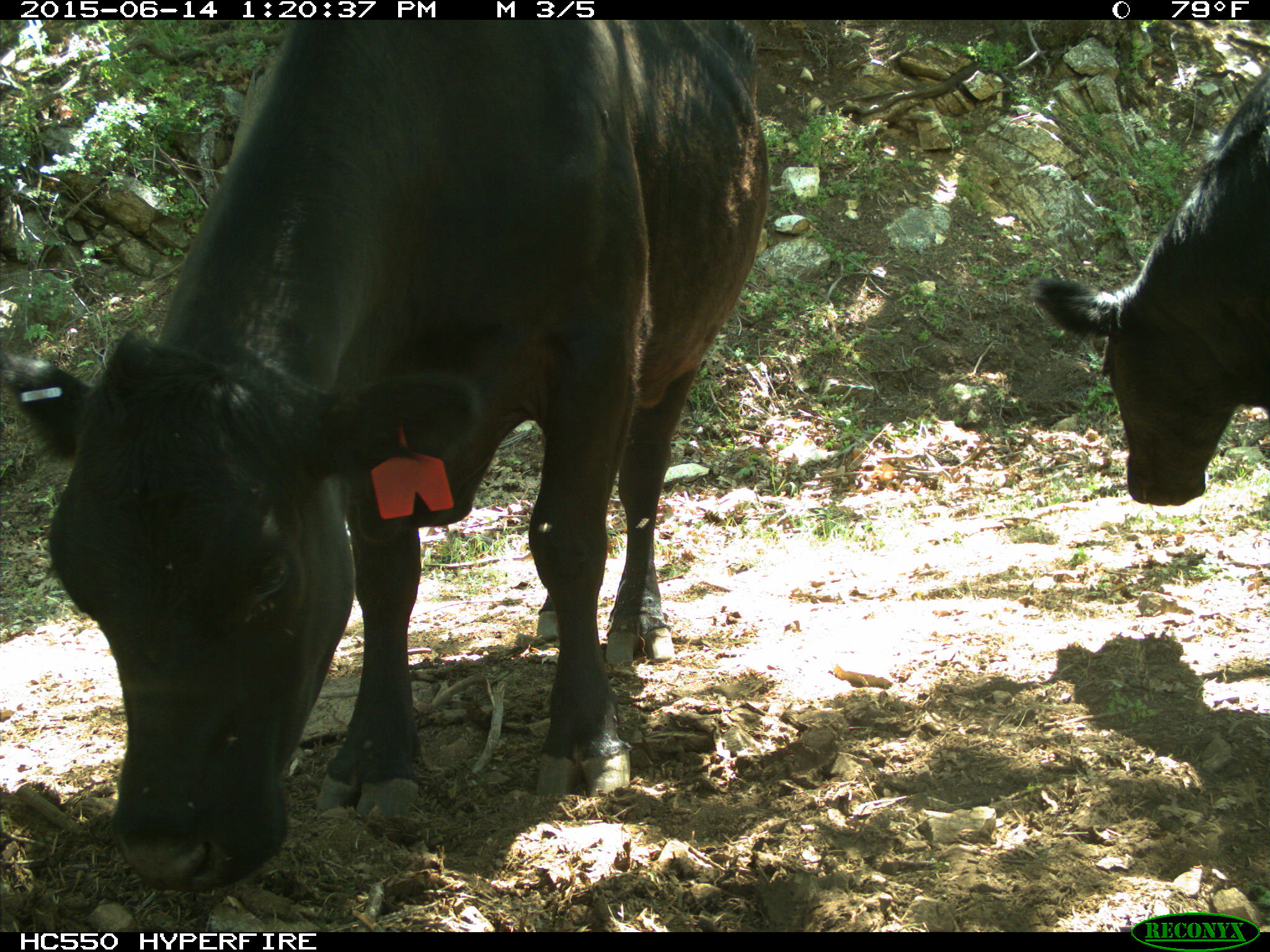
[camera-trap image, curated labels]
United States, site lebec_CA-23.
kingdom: Animalia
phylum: Chordata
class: Mammalia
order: Artiodactyla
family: Bovidae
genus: Bos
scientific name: Bos taurus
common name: domestic cow